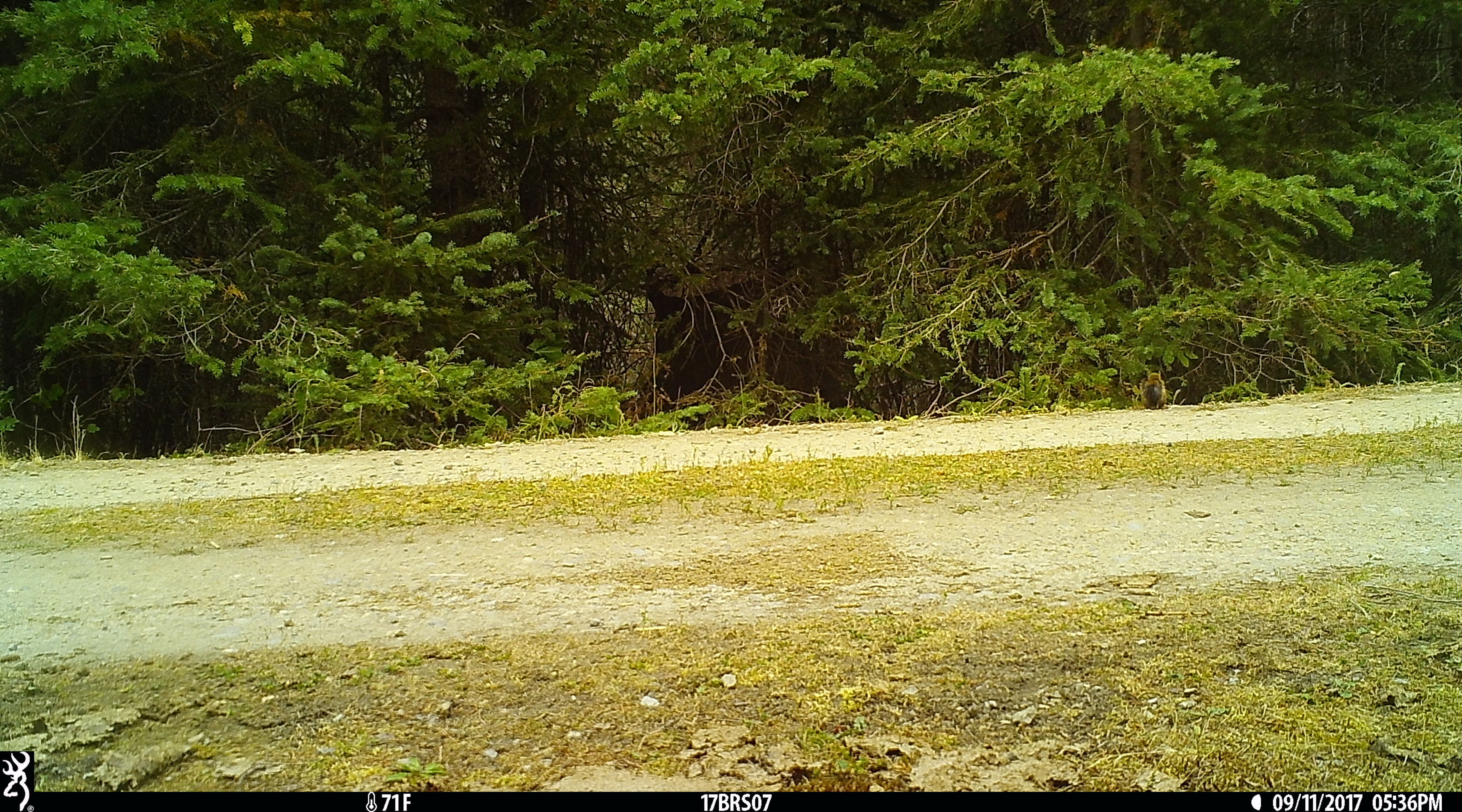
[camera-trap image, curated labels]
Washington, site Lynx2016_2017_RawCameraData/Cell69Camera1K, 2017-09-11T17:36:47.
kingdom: Animalia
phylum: Chordata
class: Mammalia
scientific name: Mammalia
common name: small mammal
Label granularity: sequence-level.